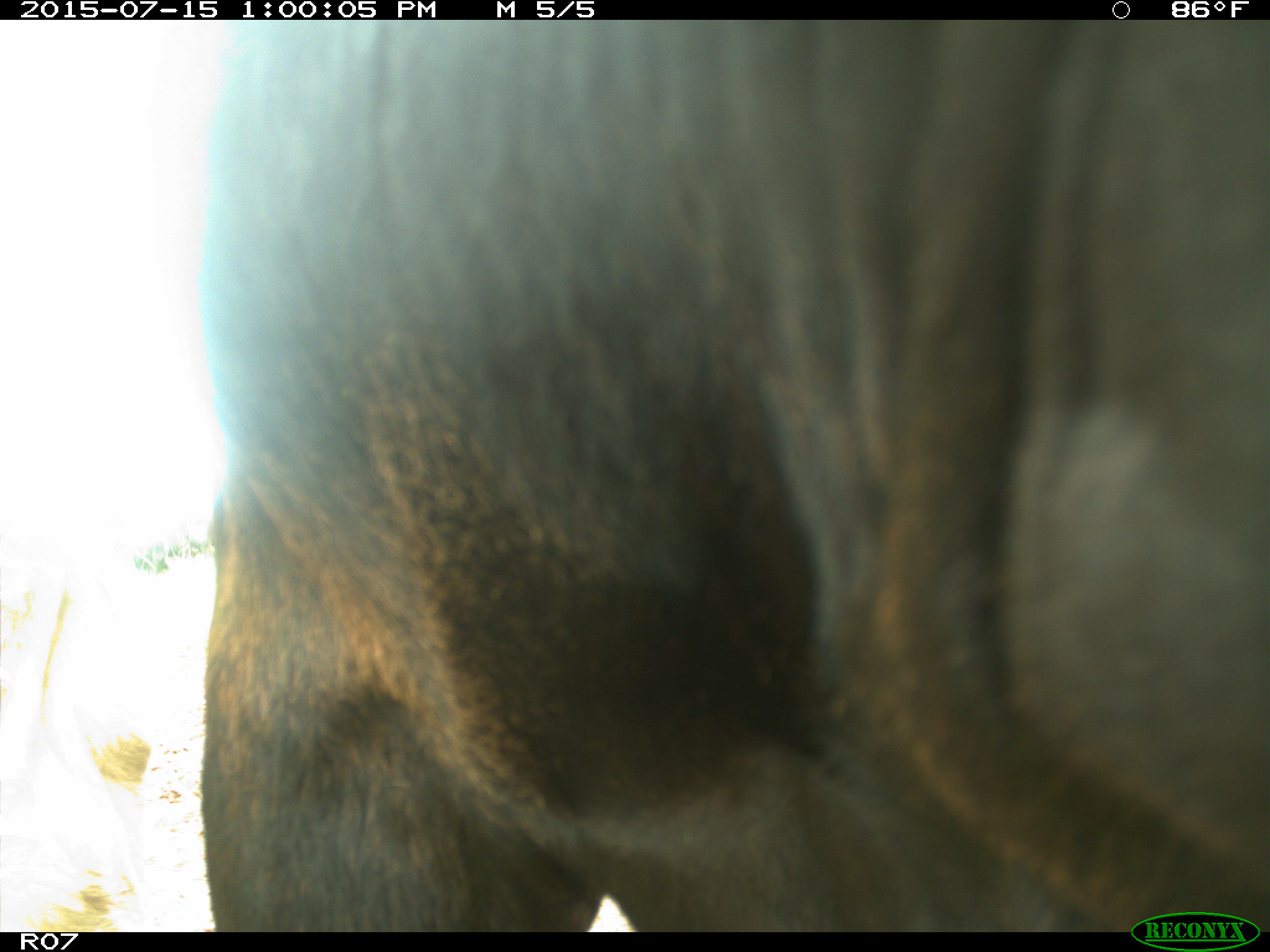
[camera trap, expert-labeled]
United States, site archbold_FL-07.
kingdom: Animalia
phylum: Chordata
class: Mammalia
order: Artiodactyla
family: Bovidae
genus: Bos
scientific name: Bos taurus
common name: domestic cow